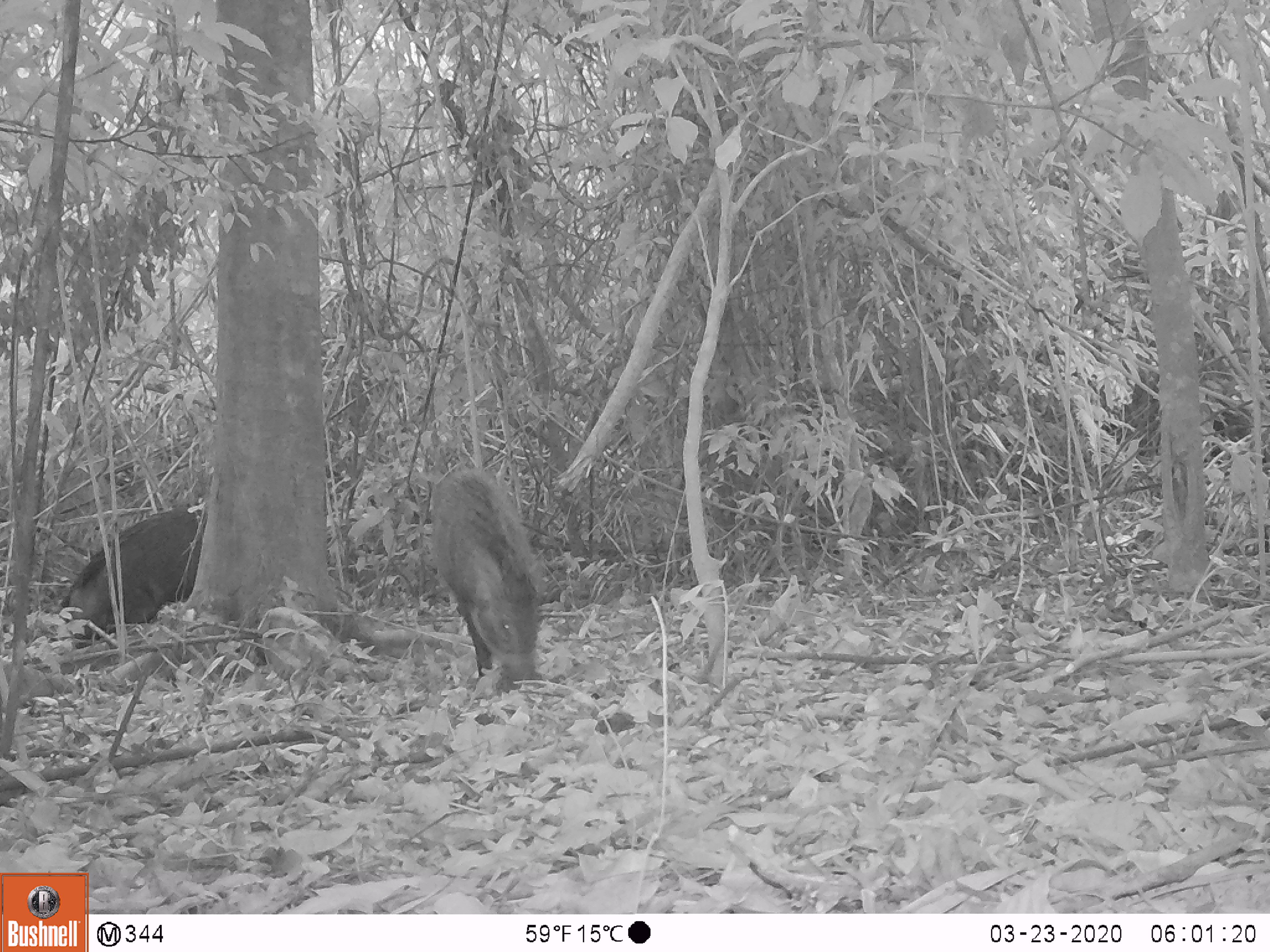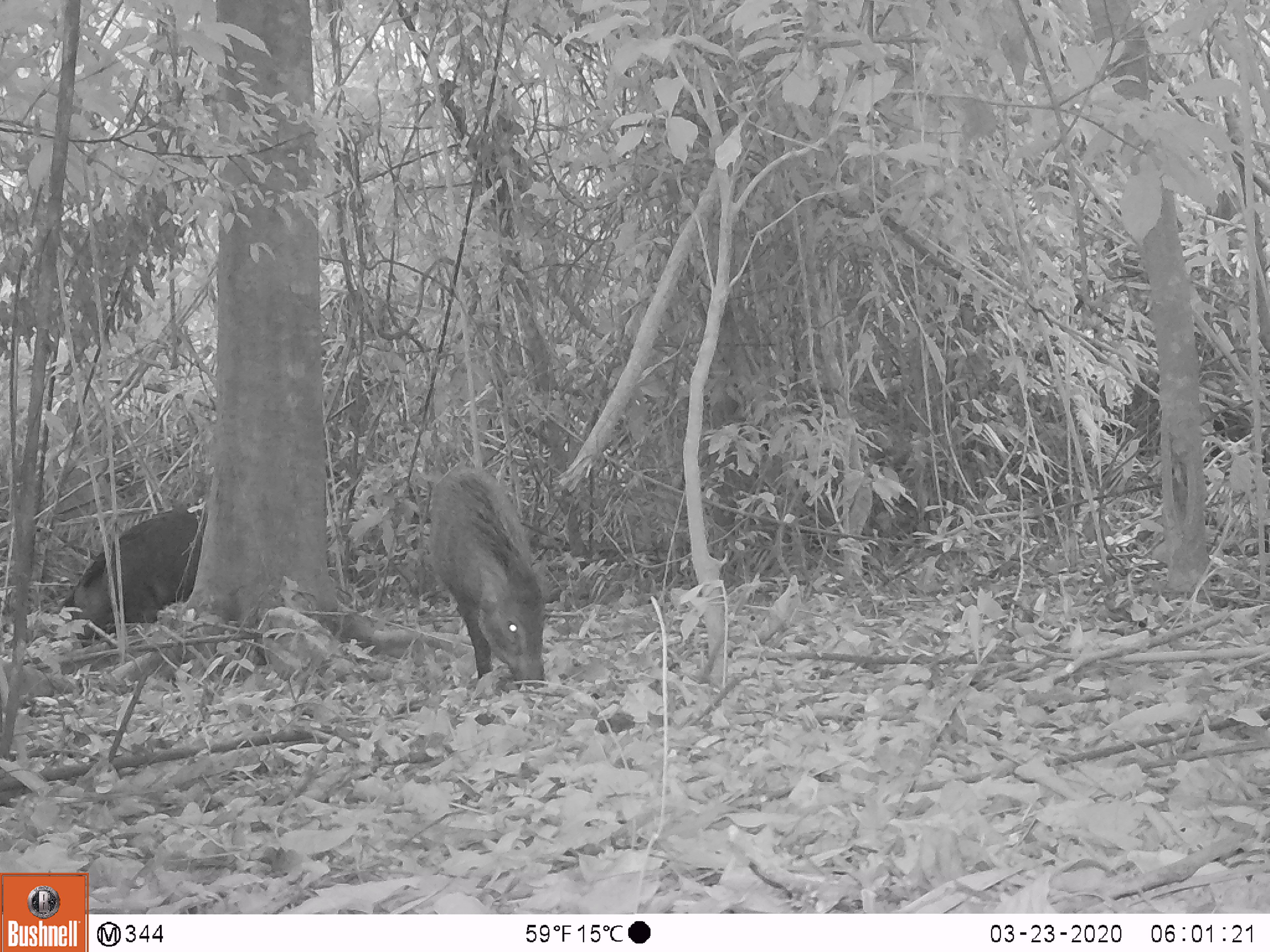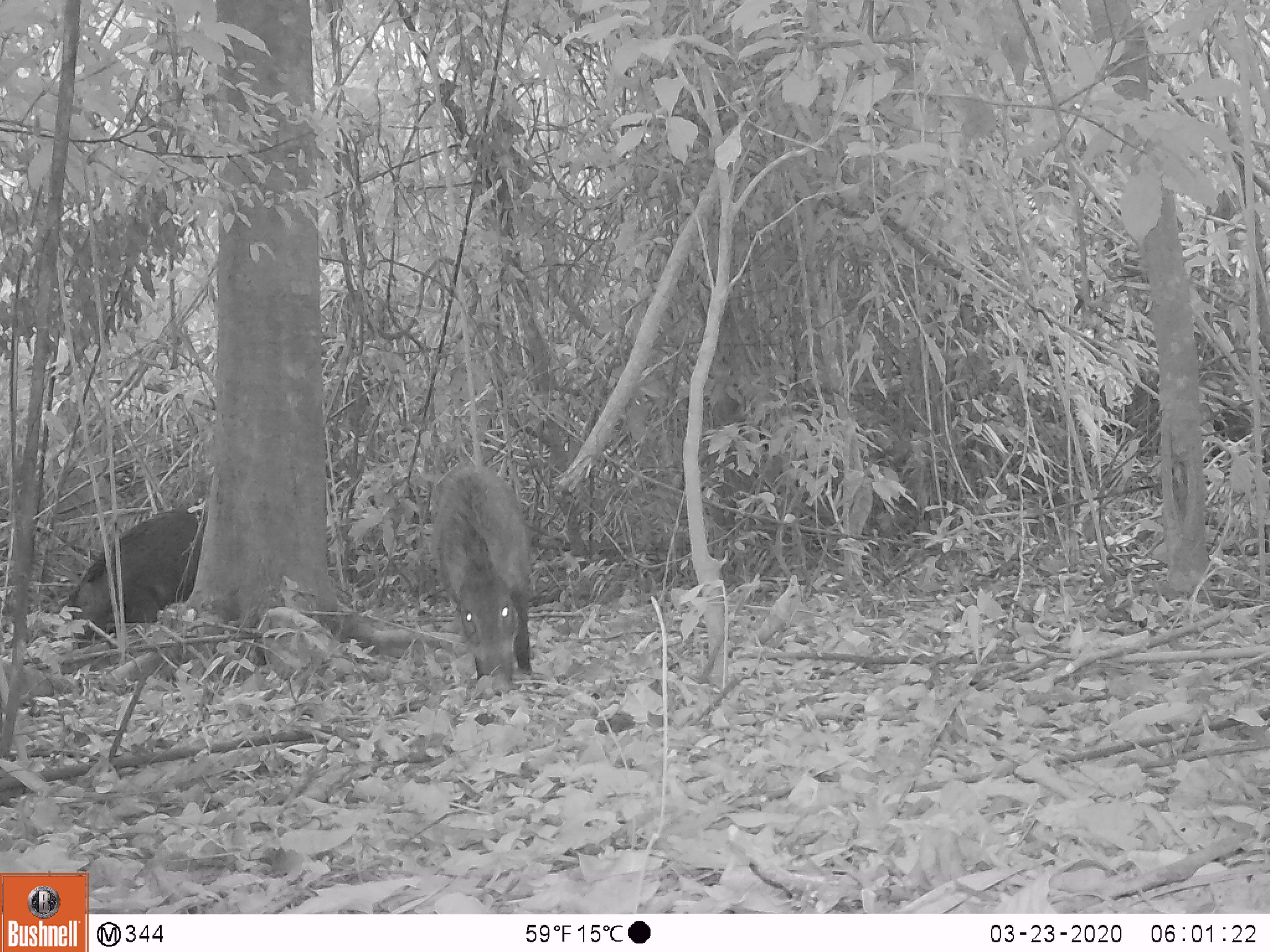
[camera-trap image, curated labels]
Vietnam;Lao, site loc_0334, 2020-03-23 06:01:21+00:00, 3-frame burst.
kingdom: Animalia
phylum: Chordata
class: Mammalia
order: Artiodactyla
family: Suidae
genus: Sus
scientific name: Sus scrofa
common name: eurasian wild pig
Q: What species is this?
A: Eurasian wild pig (Sus scrofa).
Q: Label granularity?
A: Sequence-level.